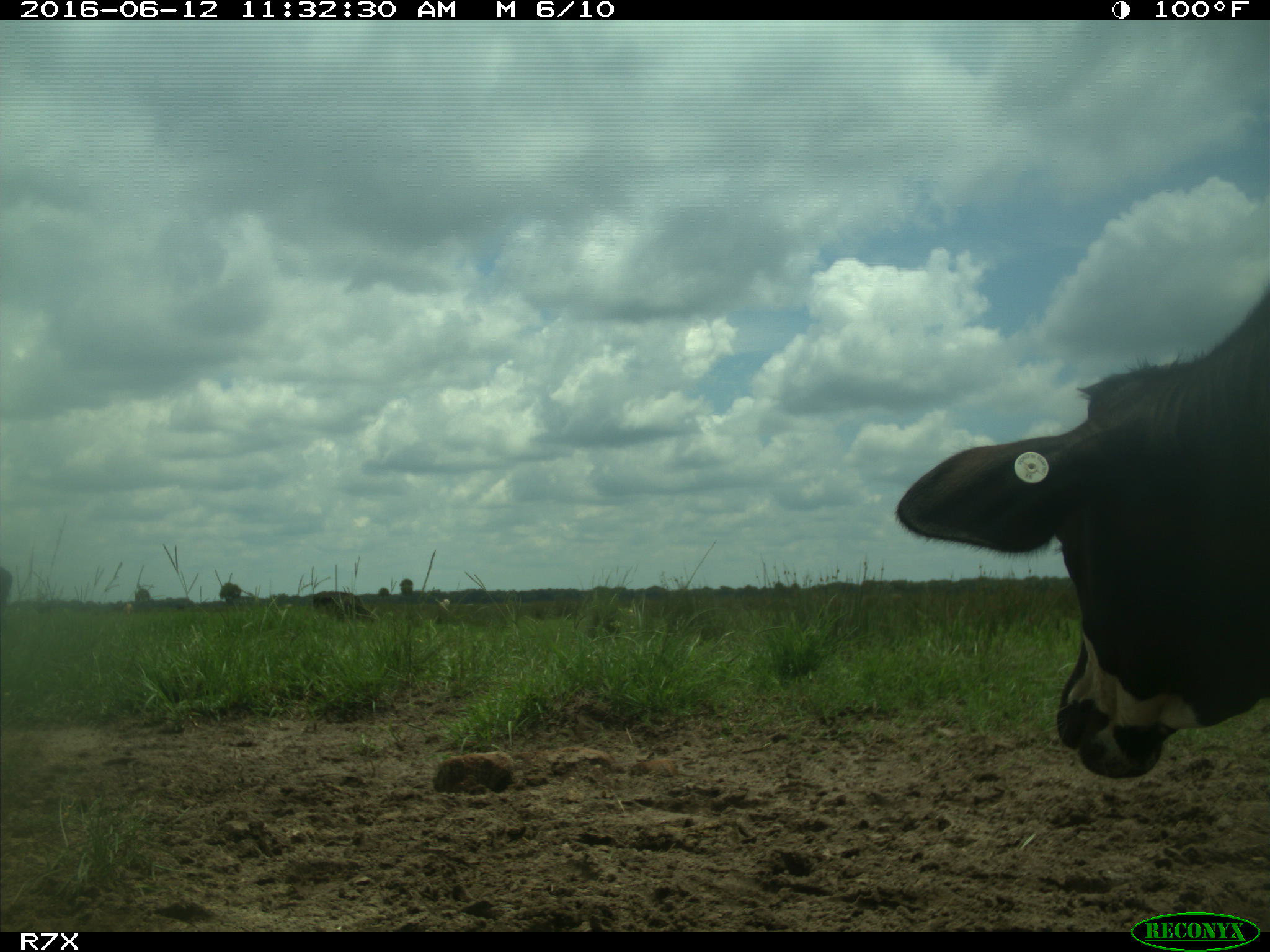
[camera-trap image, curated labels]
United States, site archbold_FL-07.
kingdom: Animalia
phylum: Chordata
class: Mammalia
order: Artiodactyla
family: Bovidae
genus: Bos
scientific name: Bos taurus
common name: domestic cow